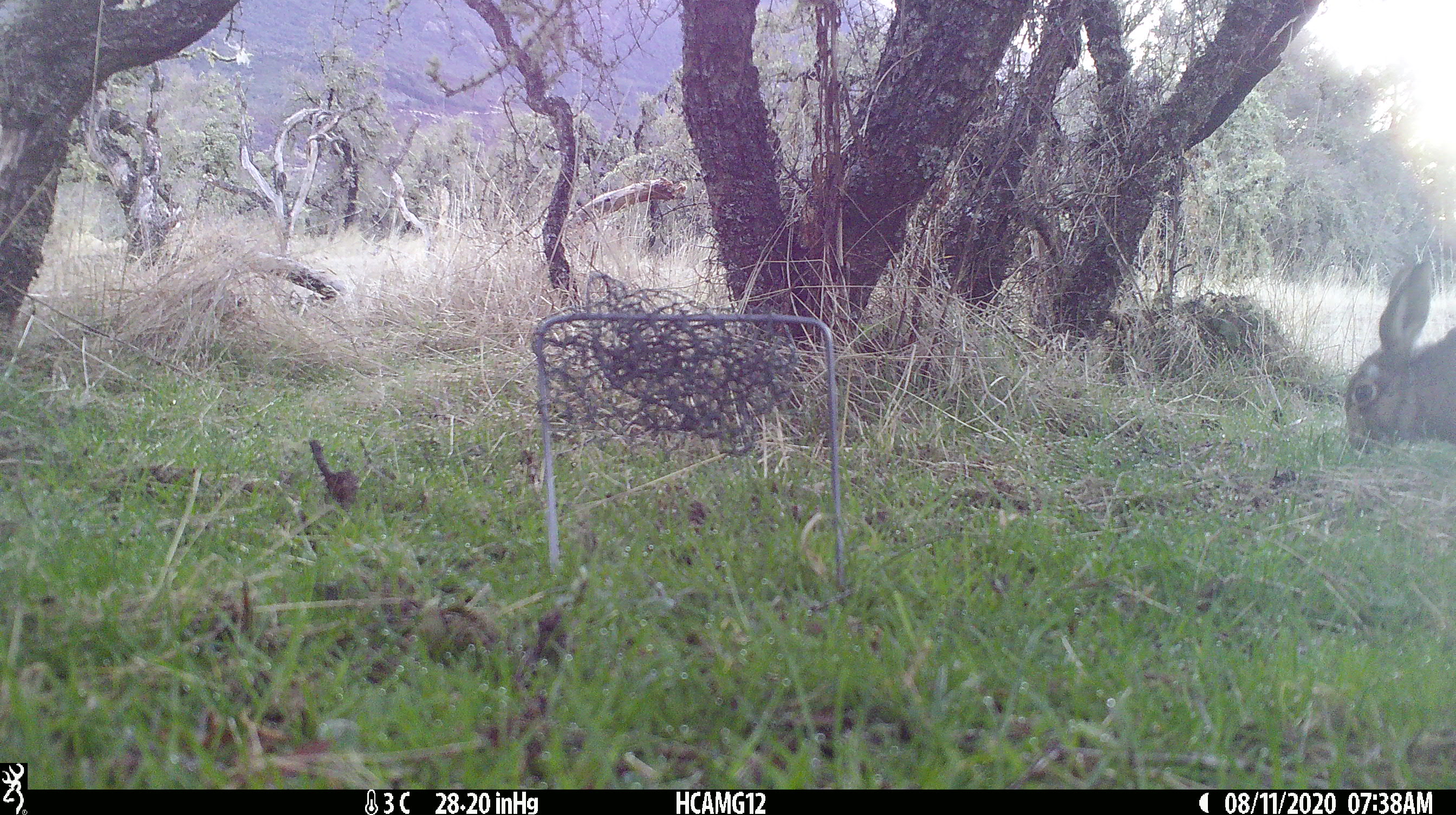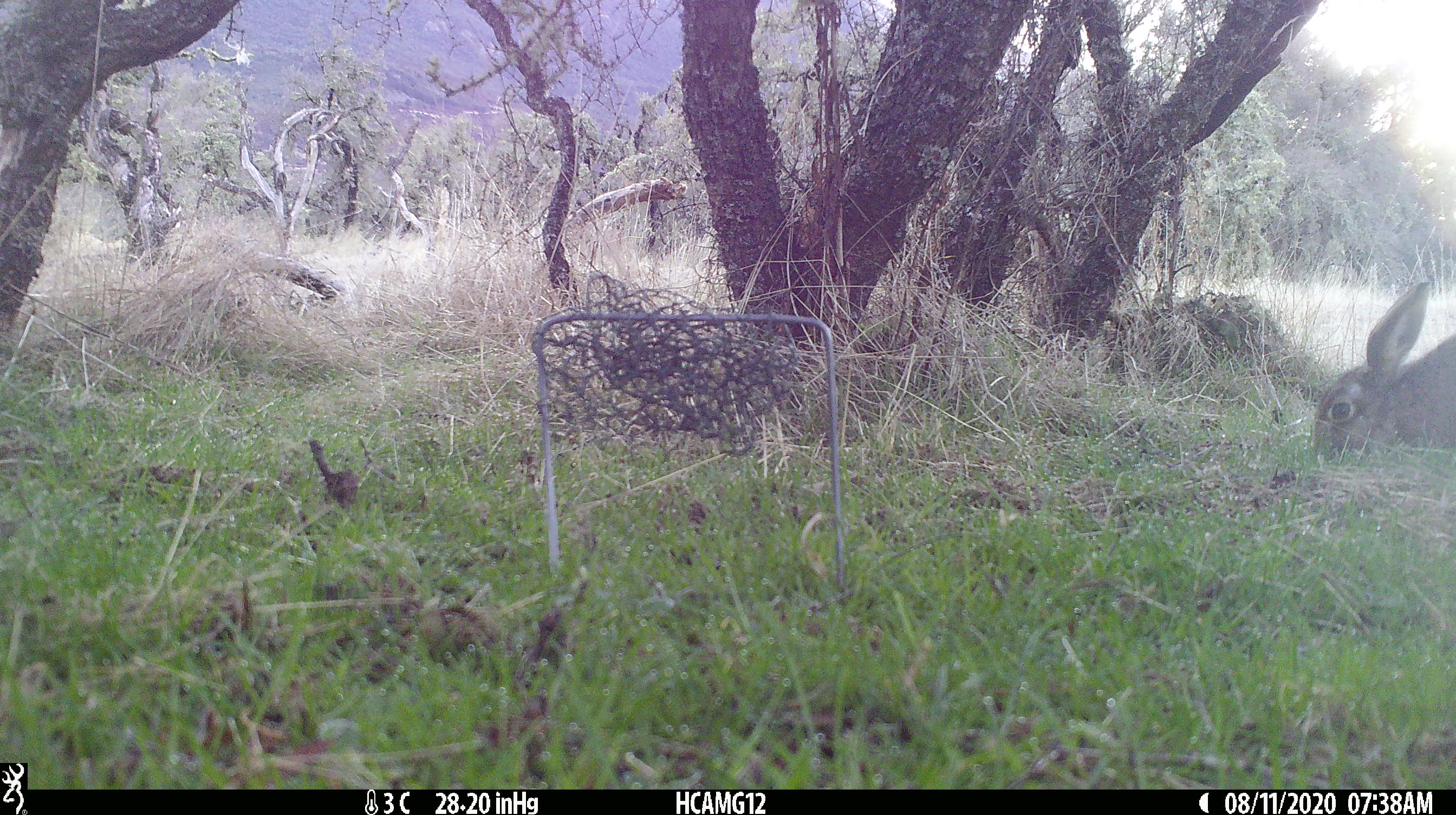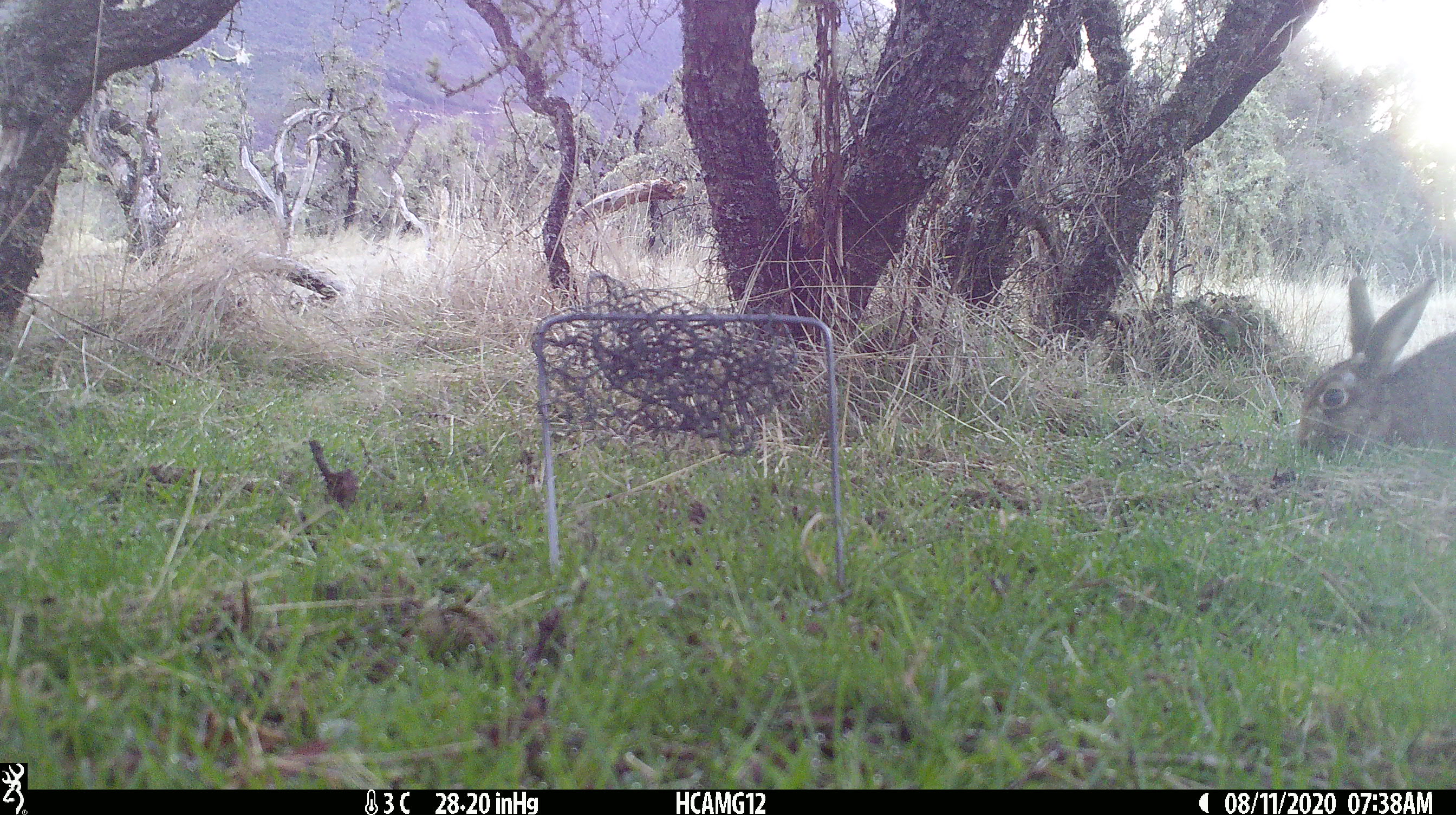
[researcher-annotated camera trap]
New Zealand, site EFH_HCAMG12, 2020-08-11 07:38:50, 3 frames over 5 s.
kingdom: Animalia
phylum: Chordata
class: Mammalia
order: Lagomorpha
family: Leporidae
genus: Lepus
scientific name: Lepus europaeus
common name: brown hare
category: hare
Hare (brown hare) (Lepus europaeus).